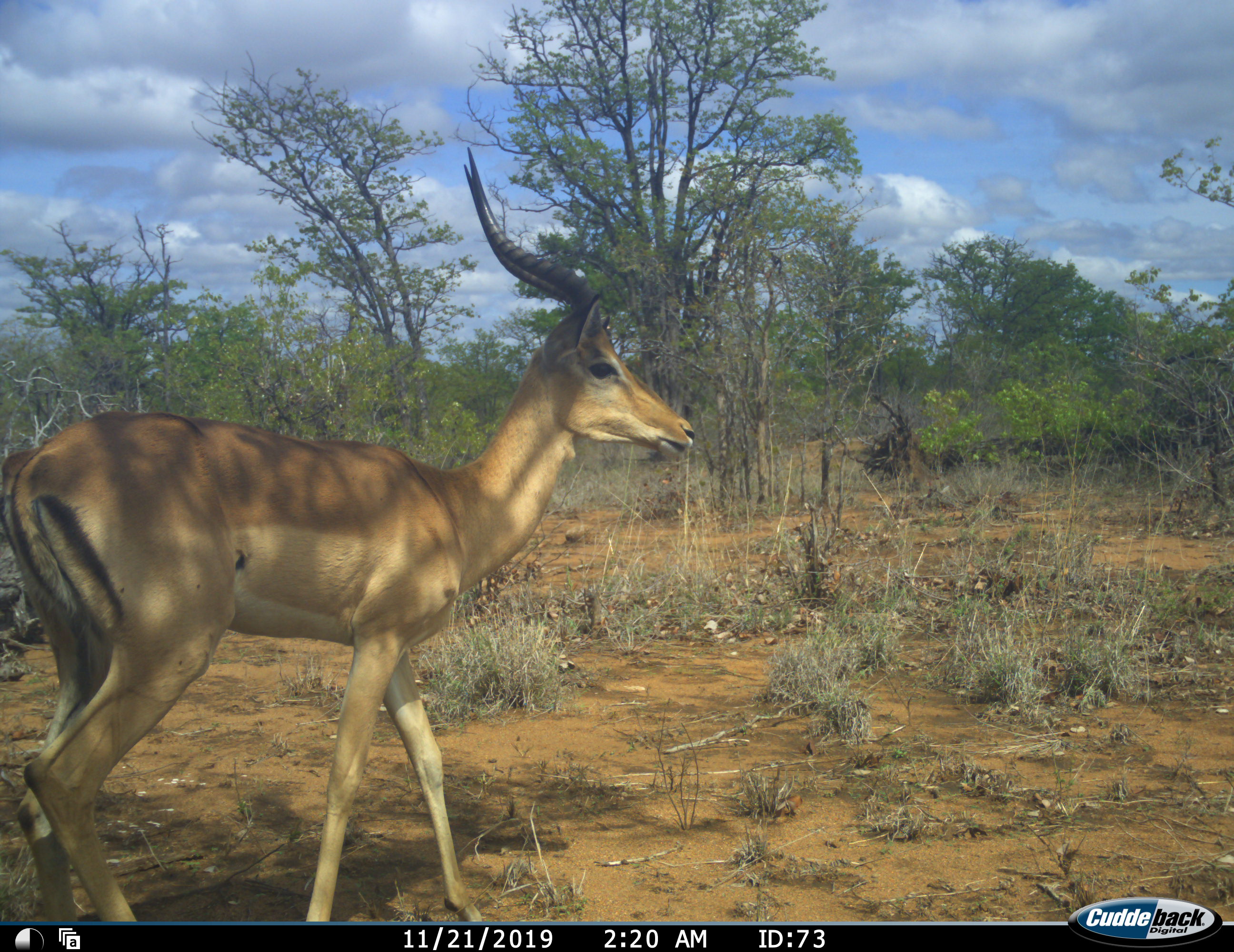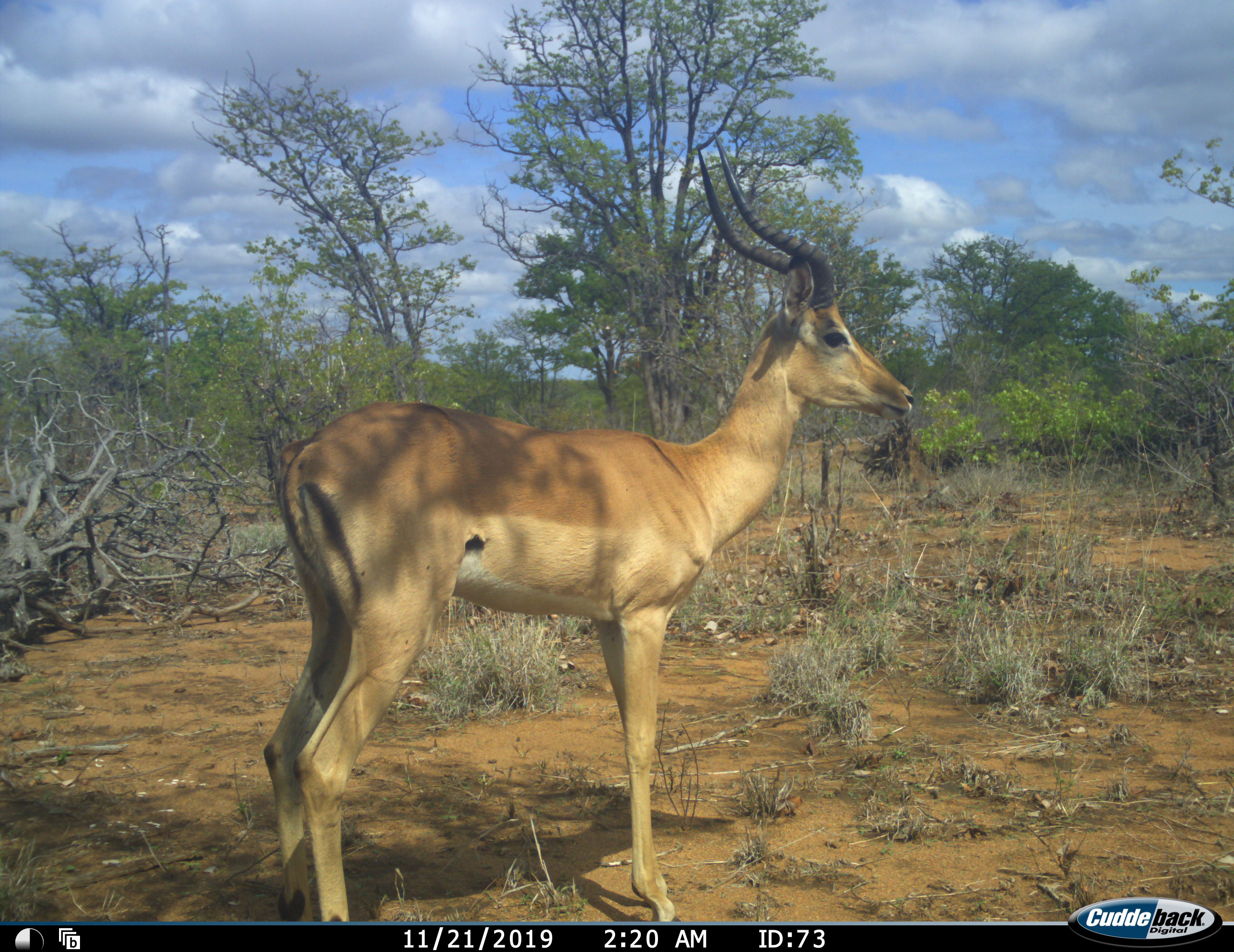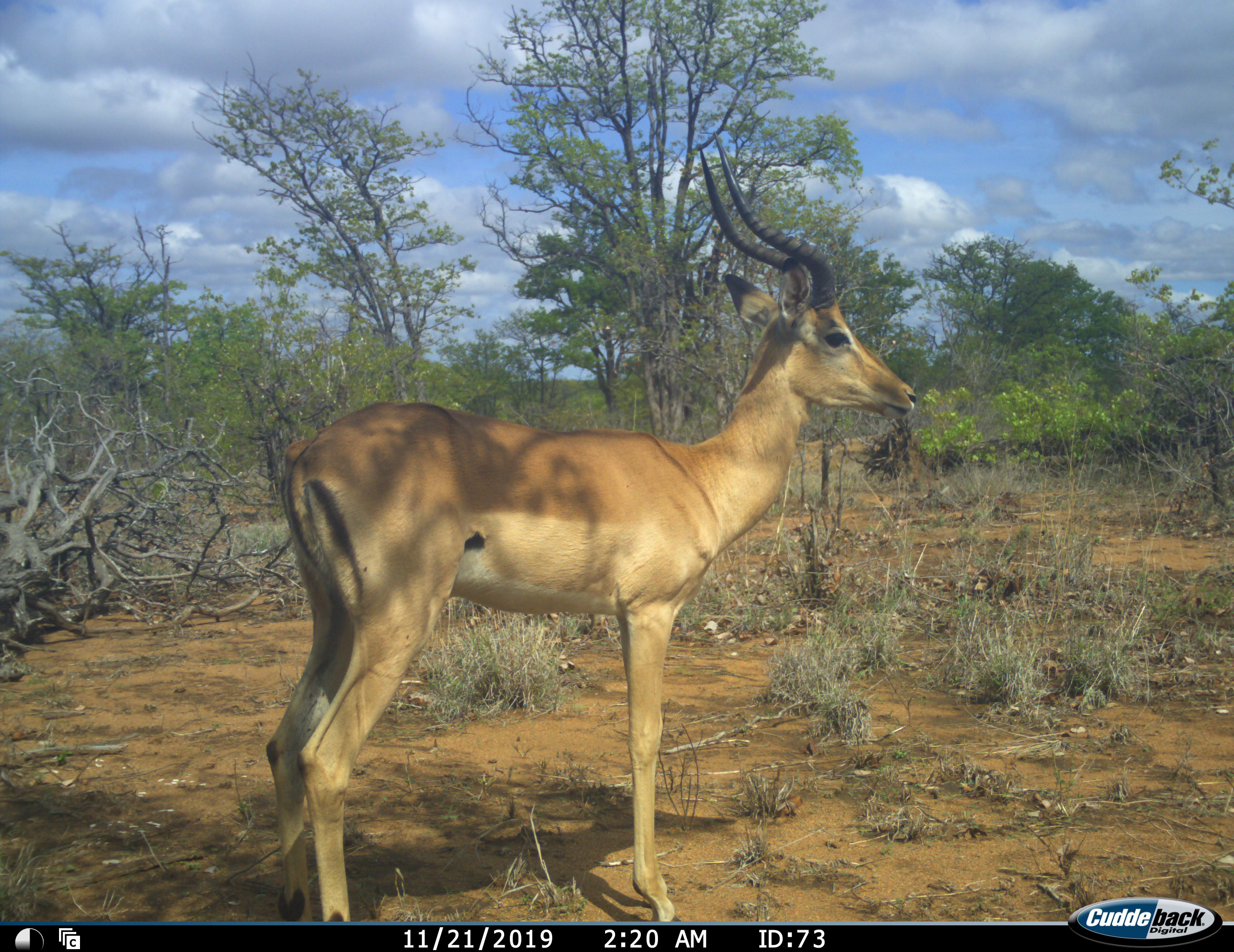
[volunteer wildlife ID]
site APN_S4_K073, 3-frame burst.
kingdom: Animalia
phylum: Chordata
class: Mammalia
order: Artiodactyla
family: Bovidae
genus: Aepyceros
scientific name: Aepyceros melampus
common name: impala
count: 1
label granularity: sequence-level